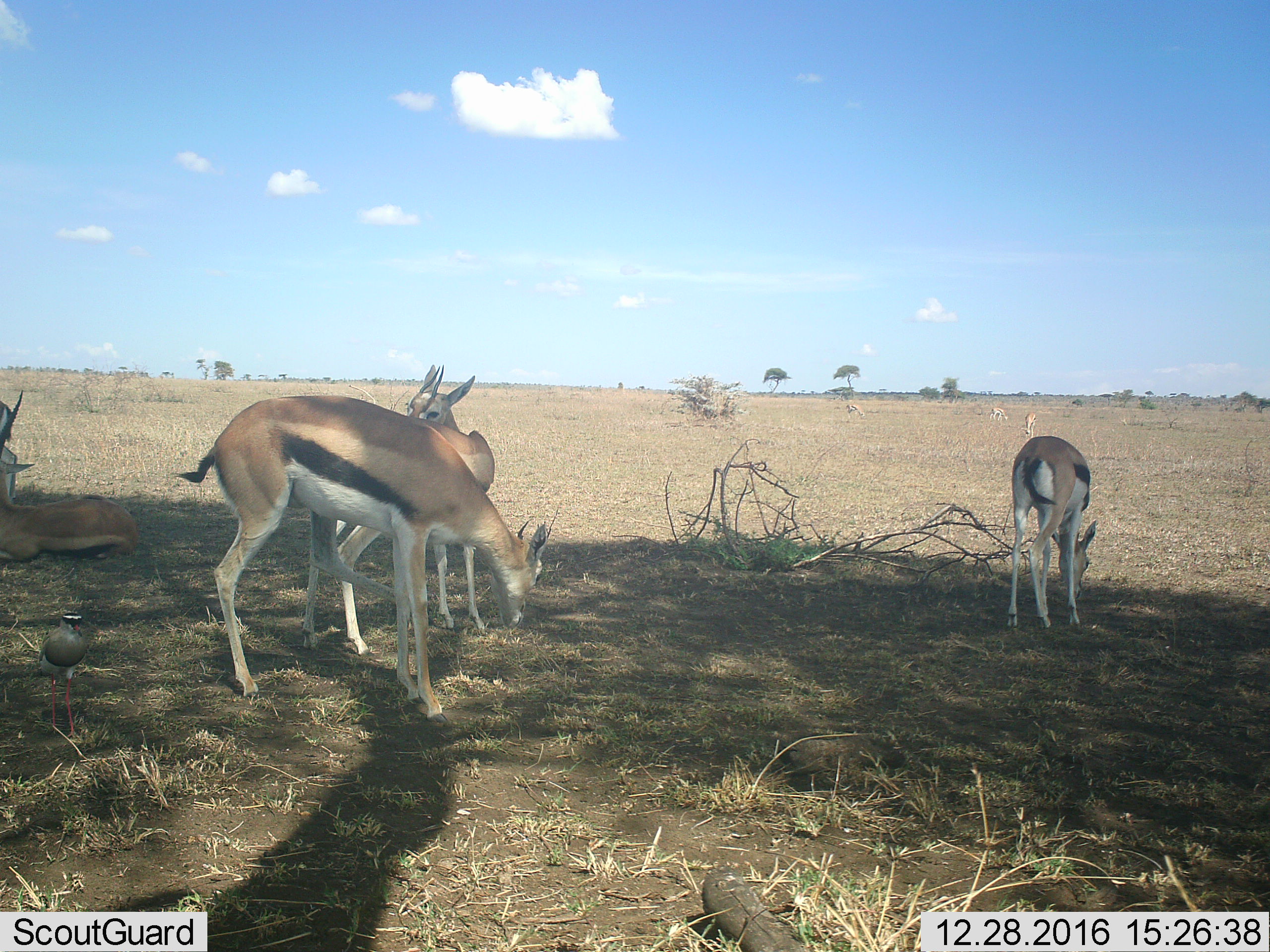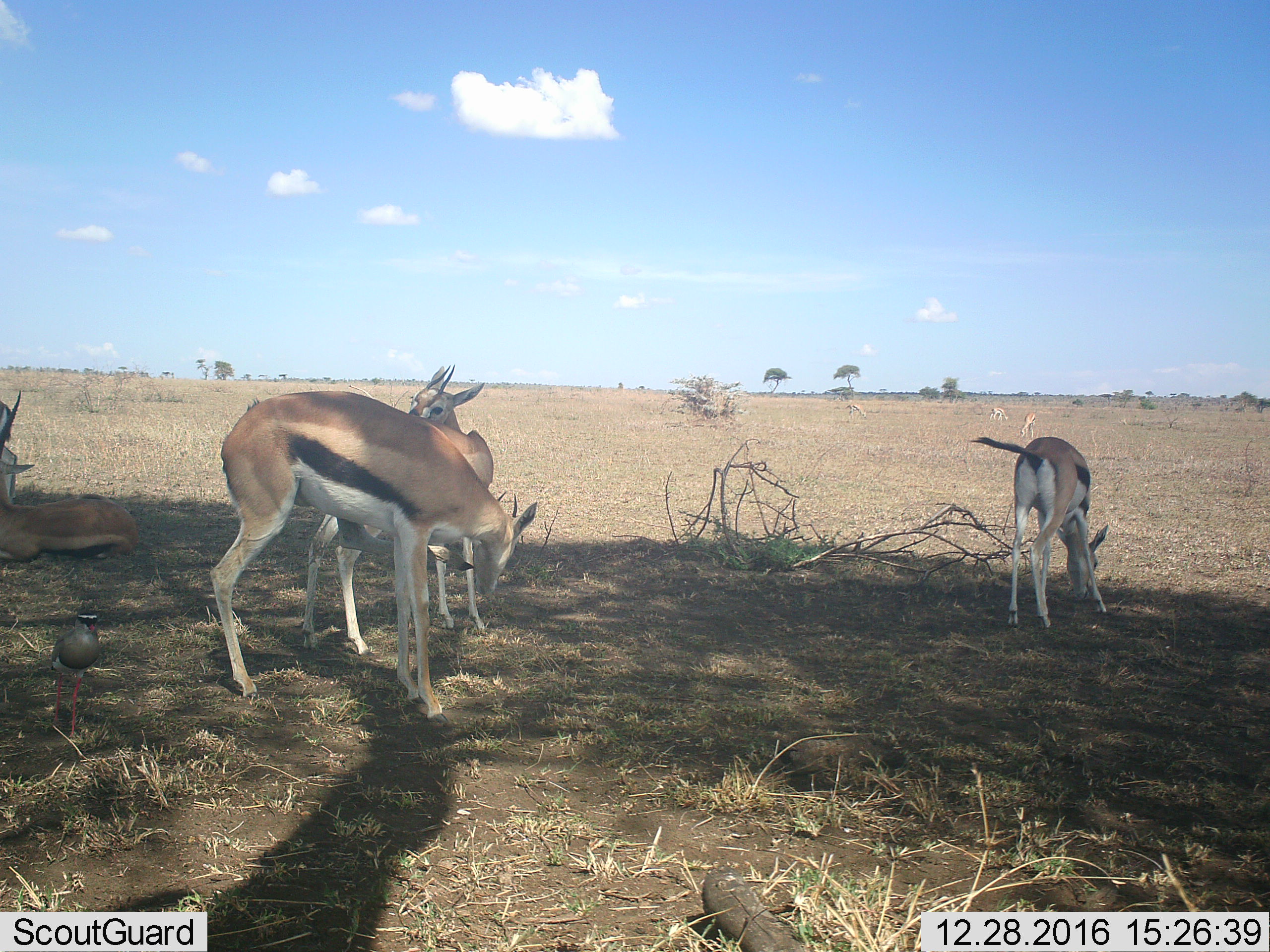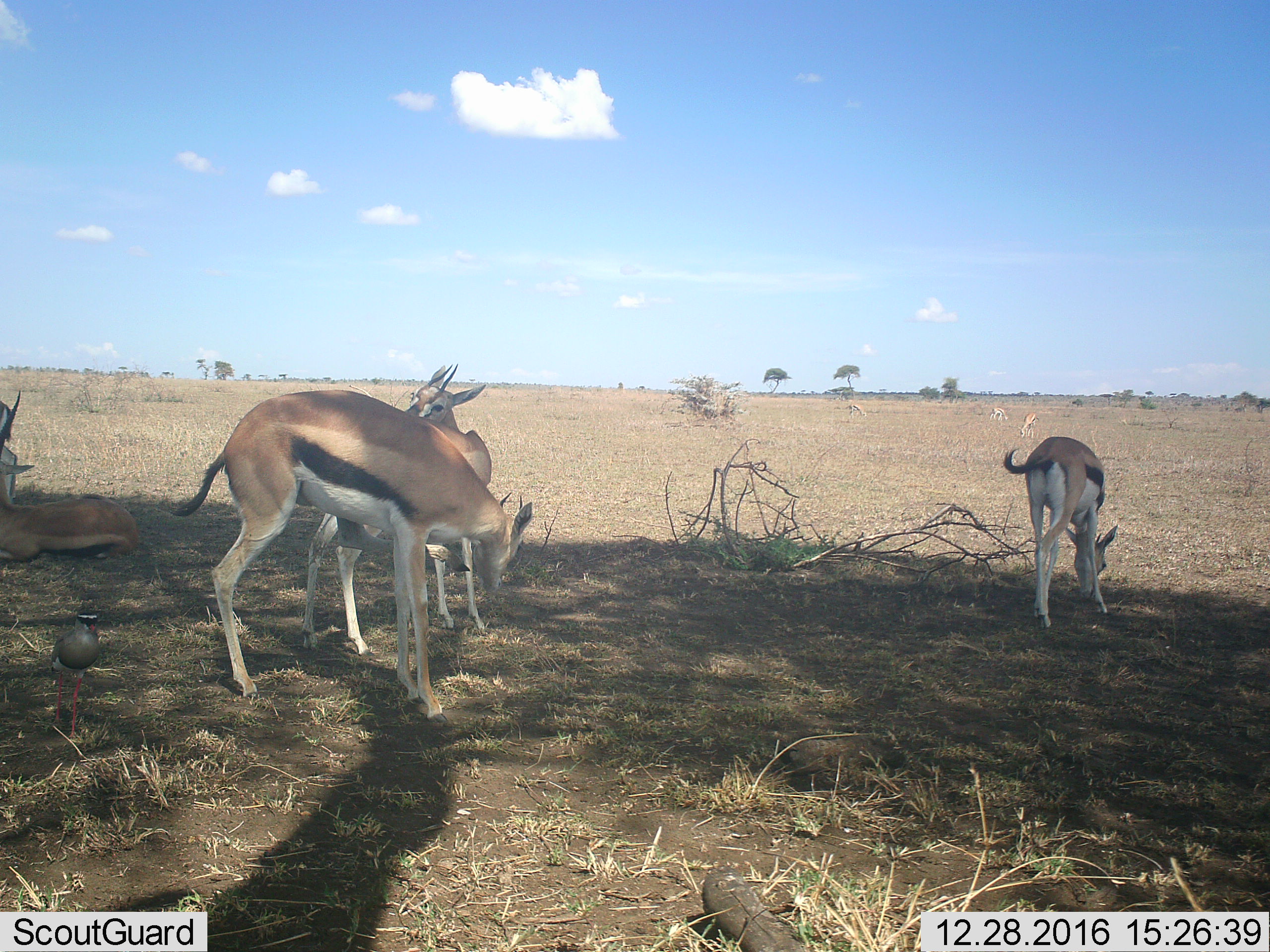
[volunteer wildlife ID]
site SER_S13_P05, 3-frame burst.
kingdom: Animalia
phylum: Chordata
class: Mammalia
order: Artiodactyla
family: Bovidae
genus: Eudorcas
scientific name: Eudorcas thomsonii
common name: thomson's gazelle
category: gazellethomsons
Gazellethomsons (thomson's gazelle) (Eudorcas thomsonii), count 5. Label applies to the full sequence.